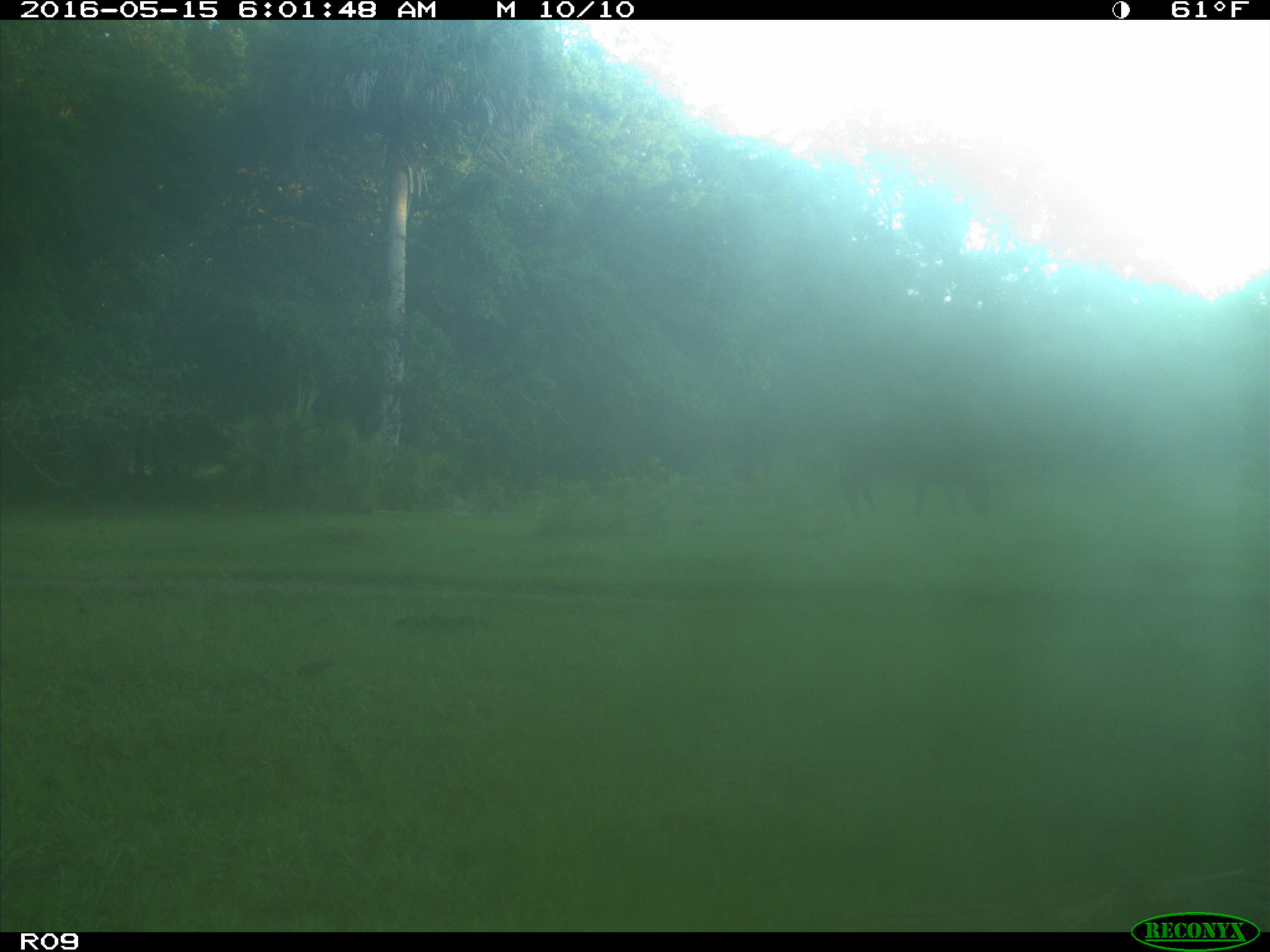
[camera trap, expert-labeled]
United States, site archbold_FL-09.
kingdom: Animalia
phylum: Chordata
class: Mammalia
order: Artiodactyla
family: Bovidae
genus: Bos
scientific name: Bos taurus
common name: domestic cow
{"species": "Bos taurus (domestic cow)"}